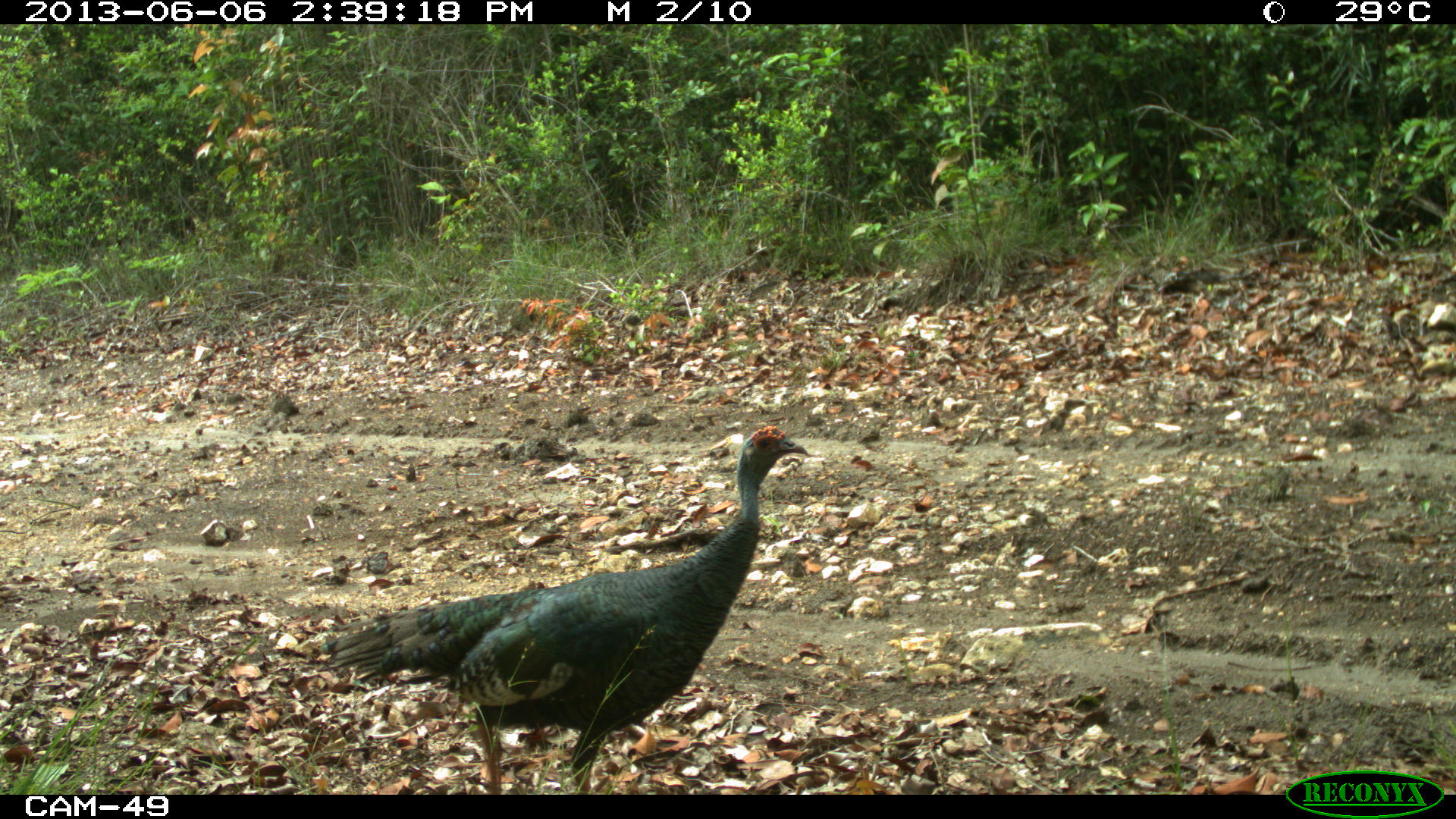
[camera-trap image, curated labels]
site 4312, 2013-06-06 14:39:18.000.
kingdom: Animalia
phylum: Chordata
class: Aves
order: Galliformes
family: Phasianidae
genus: Meleagris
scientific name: Meleagris ocellata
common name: ocellated turkey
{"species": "Meleagris ocellata (ocellated turkey)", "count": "1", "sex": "male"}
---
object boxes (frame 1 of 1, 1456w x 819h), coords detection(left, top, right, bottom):
meleagris ocellata: detection(312, 423, 809, 794)